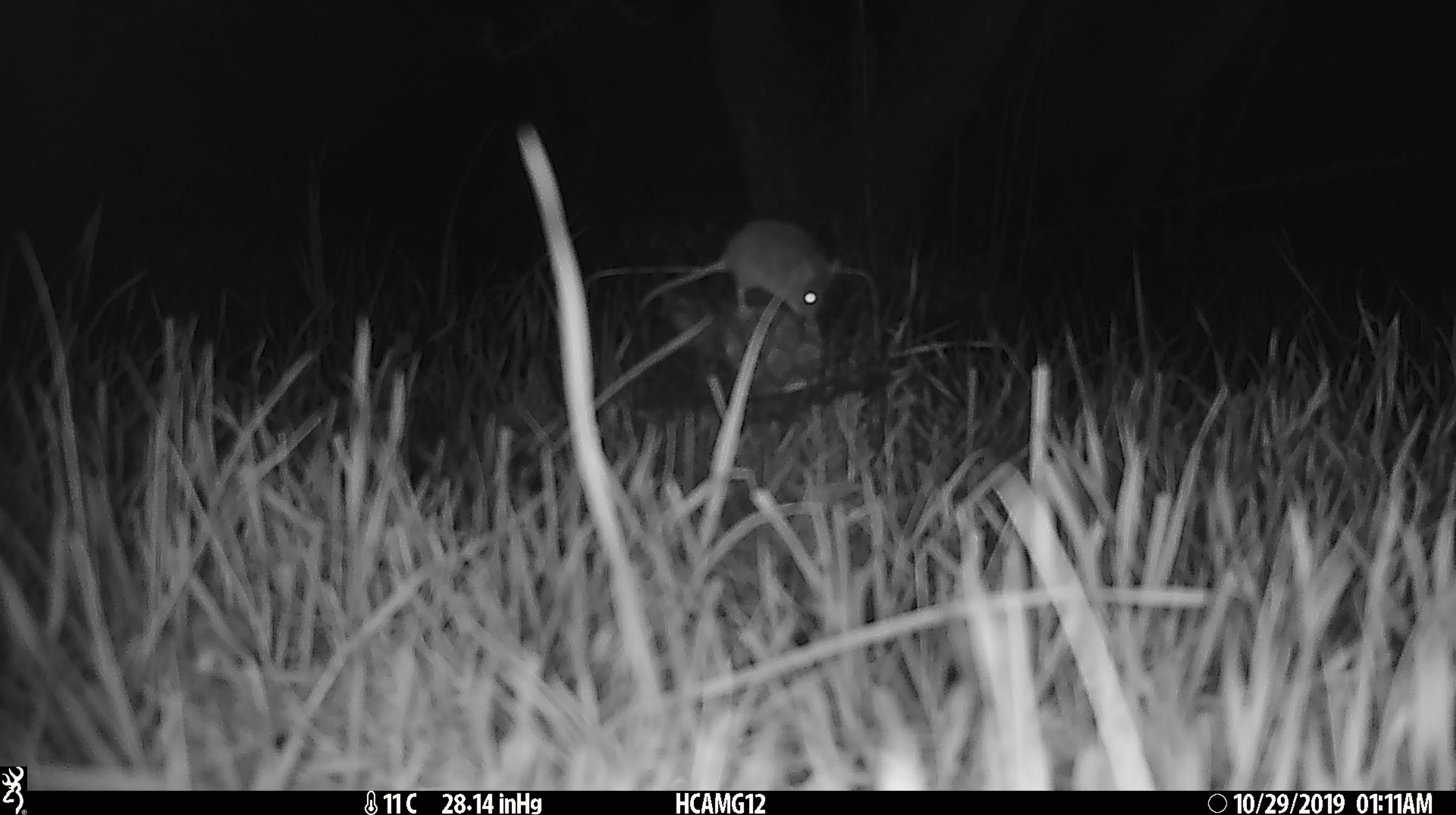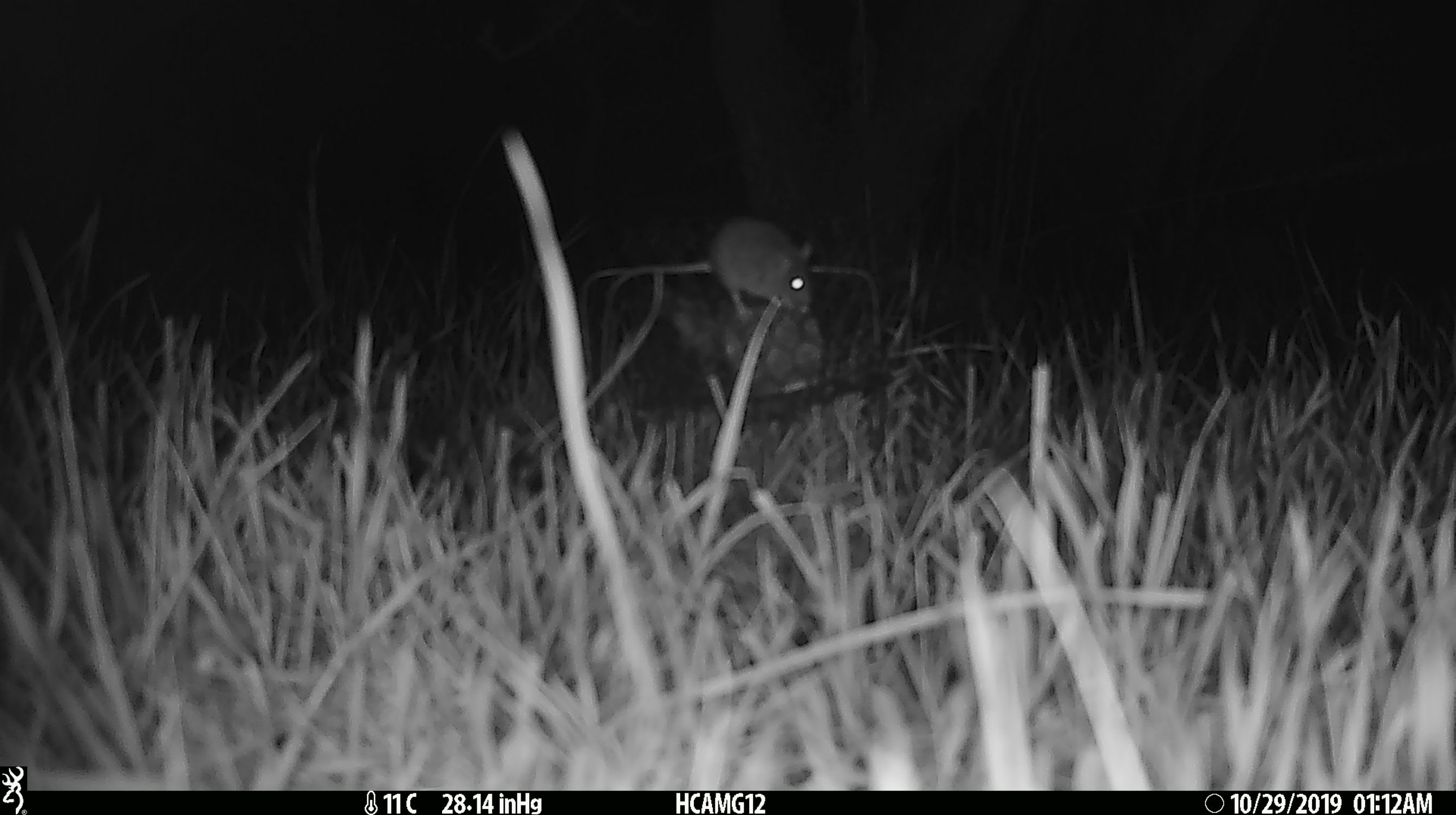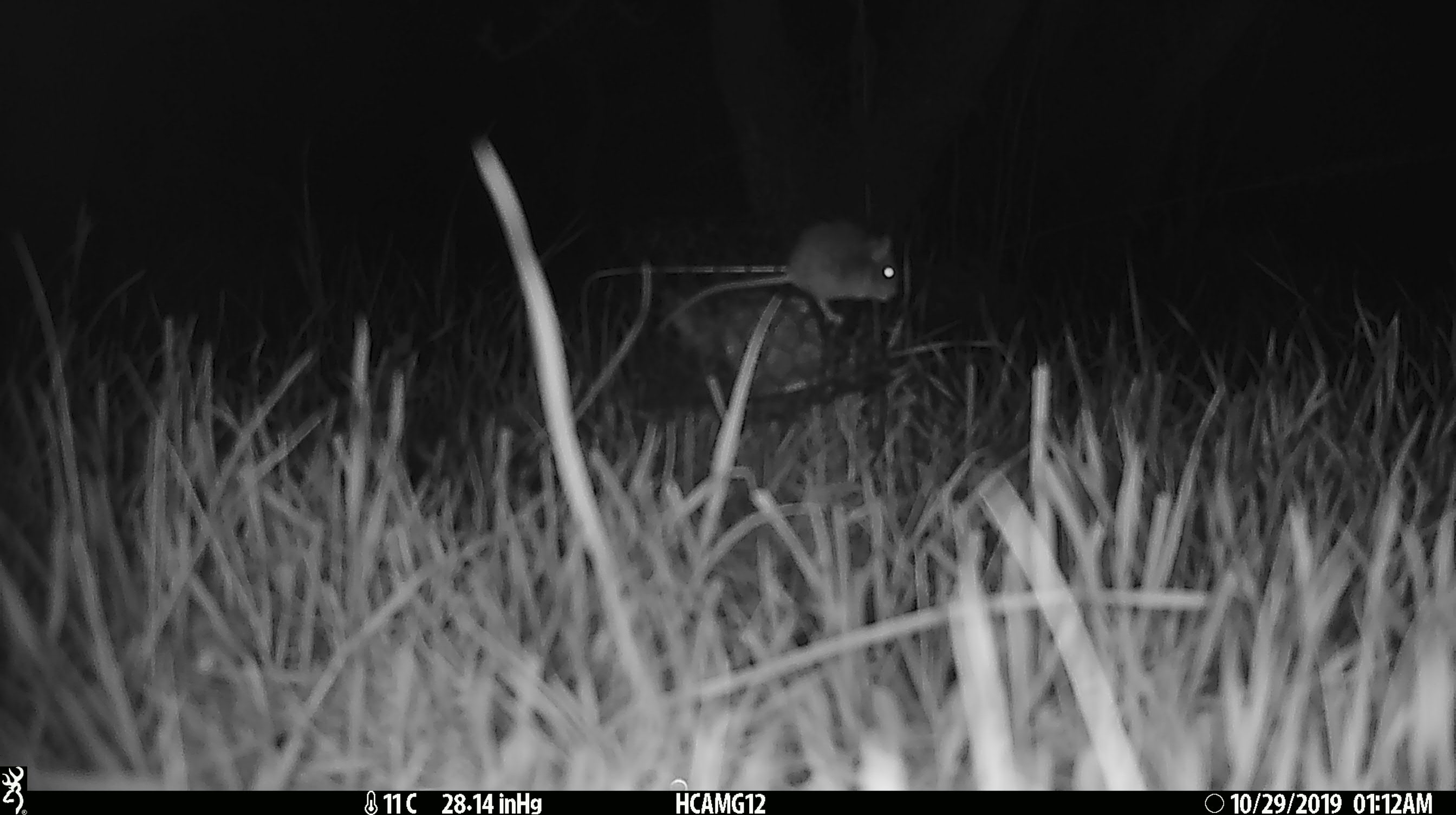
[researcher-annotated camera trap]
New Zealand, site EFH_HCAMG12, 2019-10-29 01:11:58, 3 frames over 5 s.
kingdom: Animalia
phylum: Chordata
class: Mammalia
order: Rodentia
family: Muridae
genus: Mus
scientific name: Mus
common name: mouse